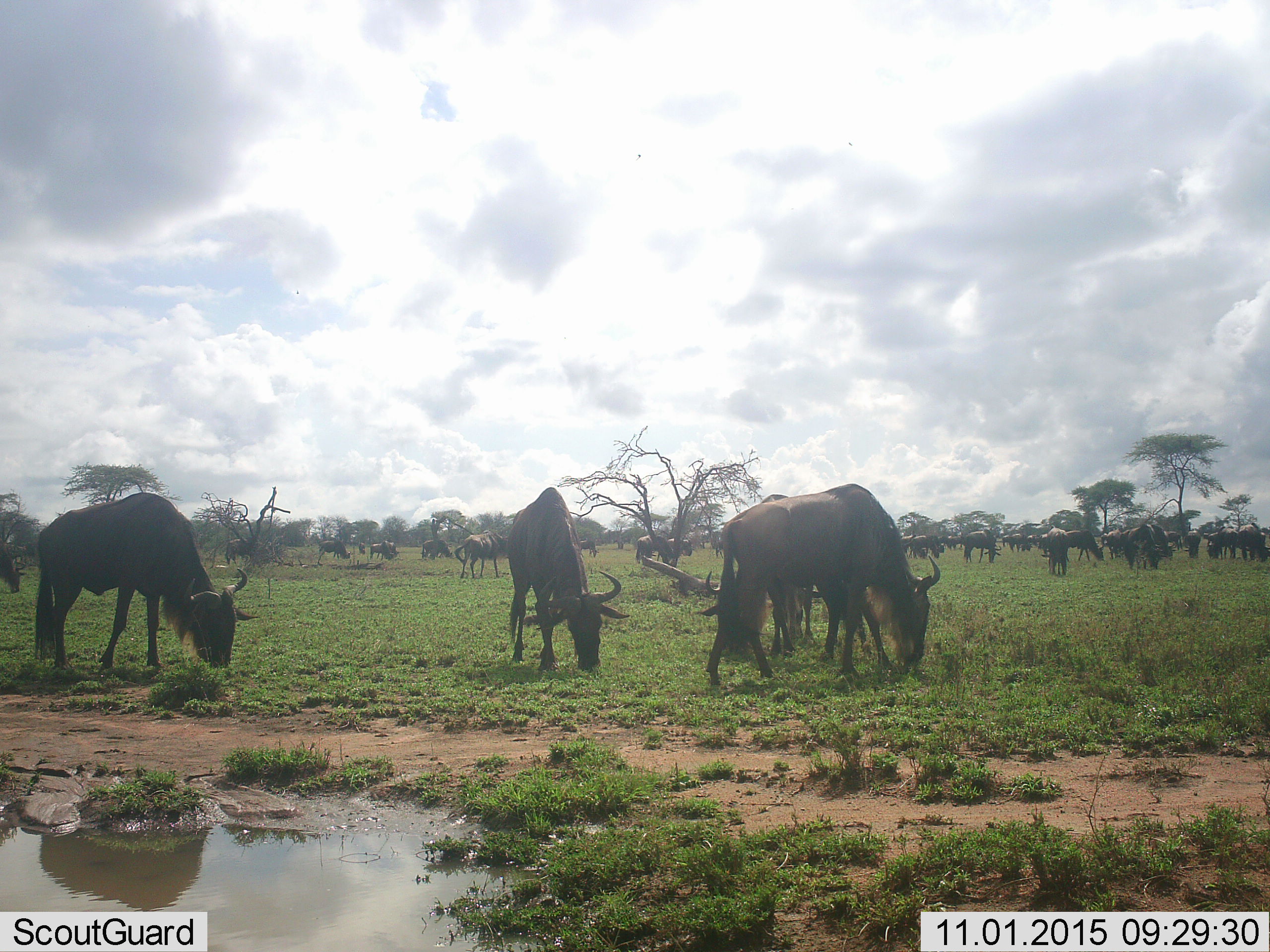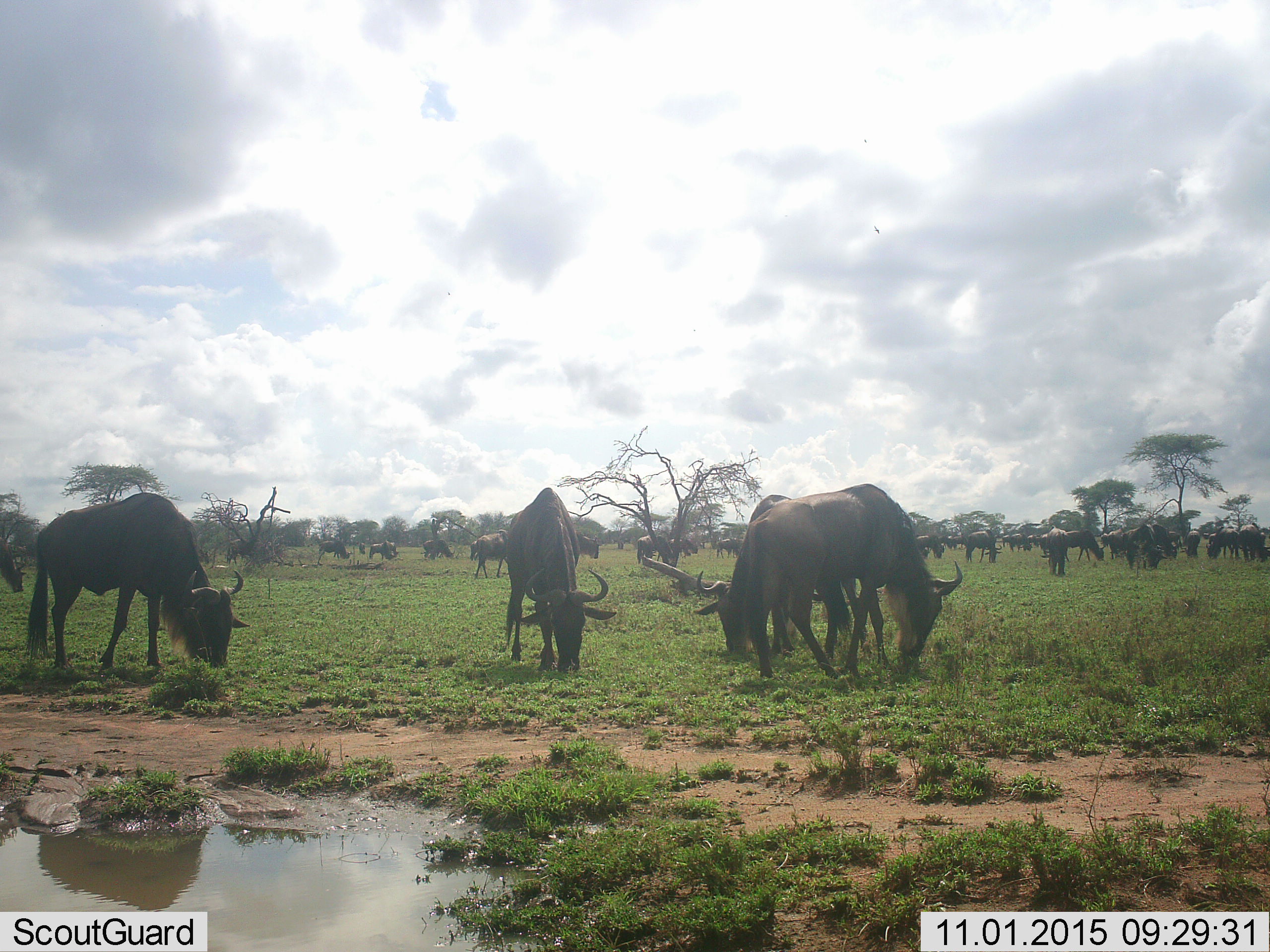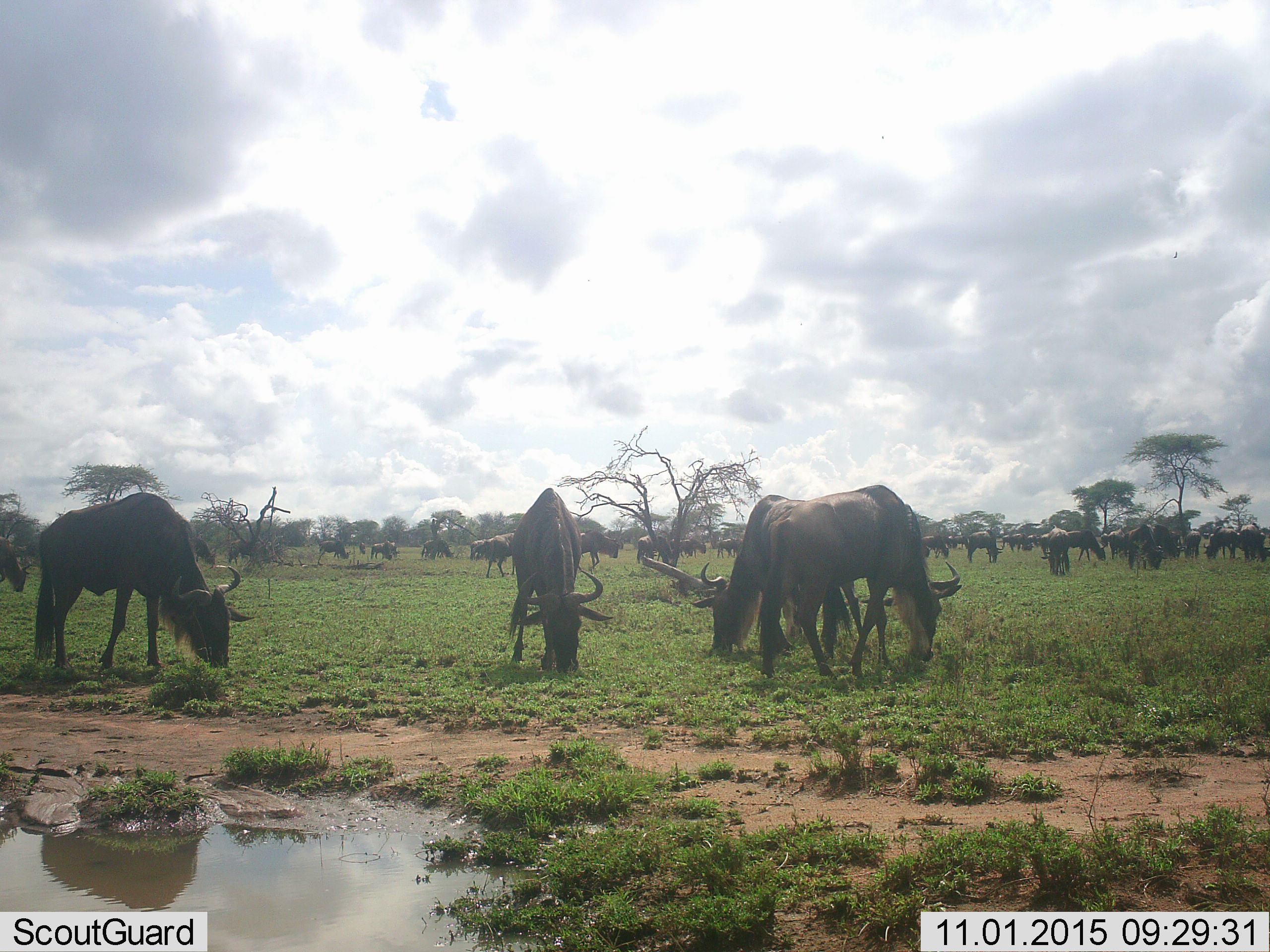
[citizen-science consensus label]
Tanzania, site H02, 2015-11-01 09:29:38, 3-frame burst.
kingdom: Animalia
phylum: Chordata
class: Mammalia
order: Artiodactyla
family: Bovidae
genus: Connochaetes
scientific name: Connochaetes taurinus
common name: blue wildebeest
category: wildebeest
Wildebeest (blue wildebeest) (Connochaetes taurinus), count 11-50. Behavior (volunteer vote fractions): standing 50%, resting 0%, moving 25%, interacting 0%. Young present (vote fraction): 0%. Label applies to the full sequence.